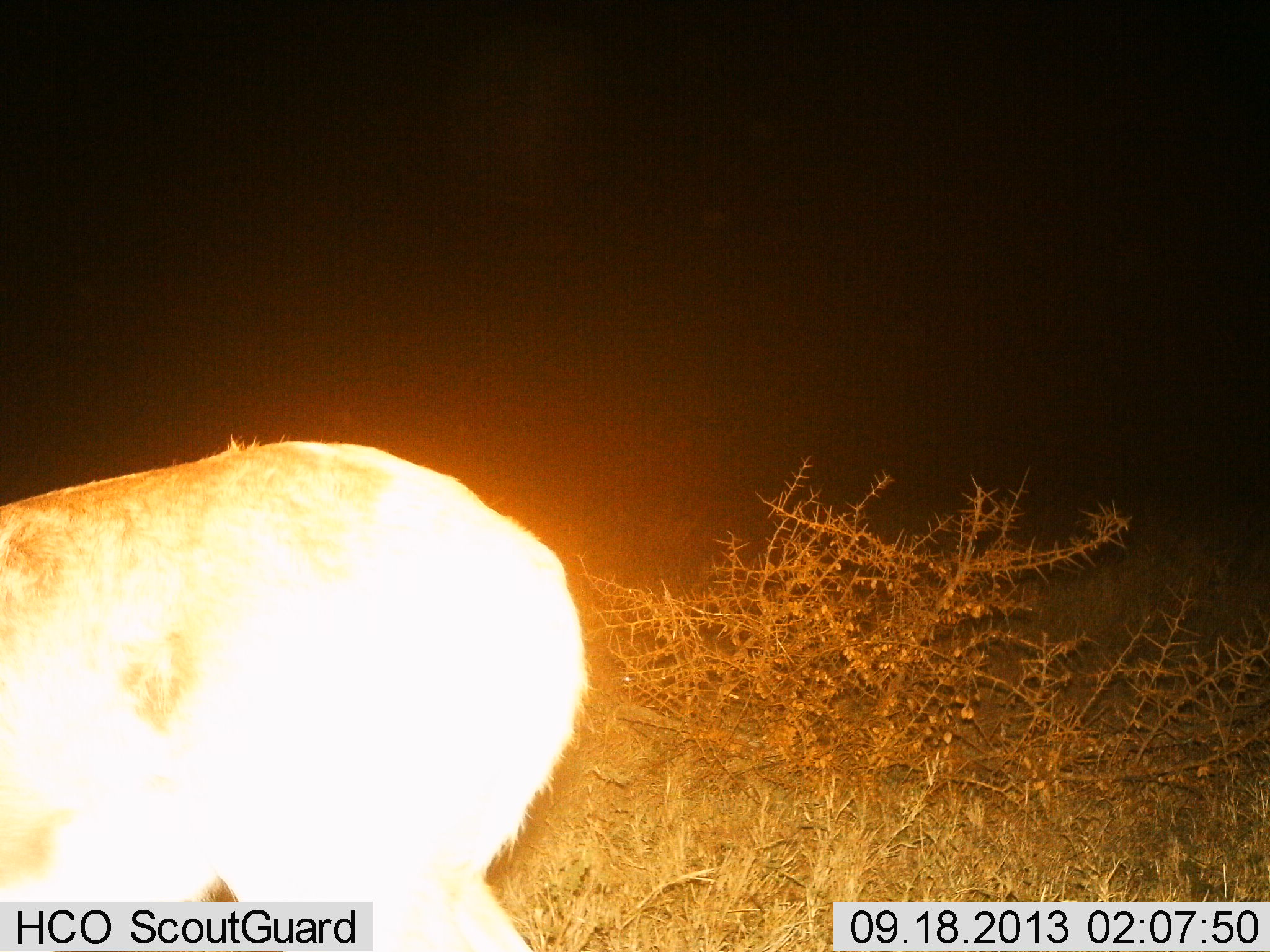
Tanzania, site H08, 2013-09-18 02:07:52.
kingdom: Animalia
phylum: Chordata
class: Mammalia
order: Artiodactyla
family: Bovidae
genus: Redunca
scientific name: Redunca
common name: reedbuck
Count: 1.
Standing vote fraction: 90%.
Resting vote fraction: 0%.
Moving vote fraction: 10%.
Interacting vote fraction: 0%.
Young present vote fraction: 0%.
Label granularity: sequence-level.